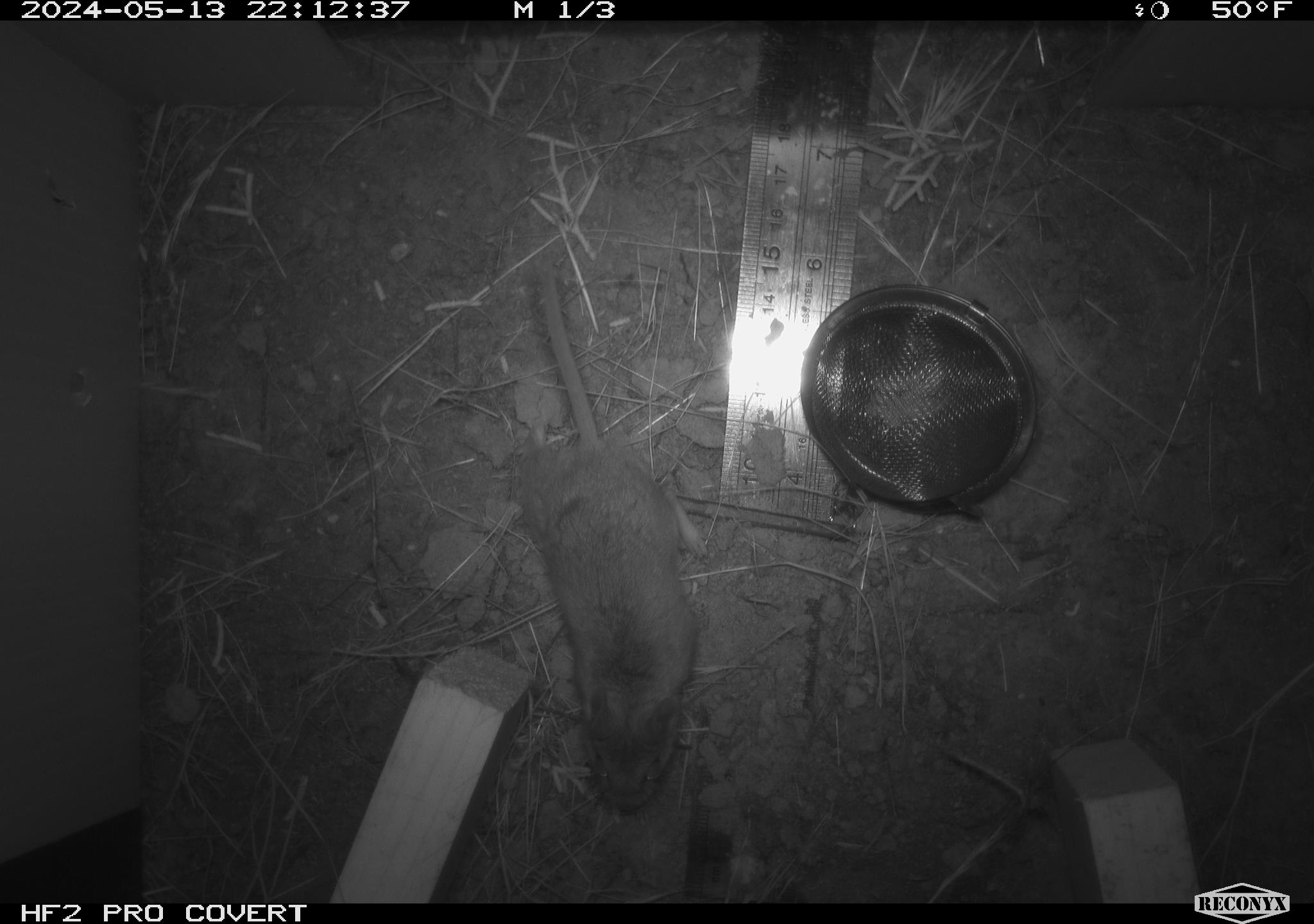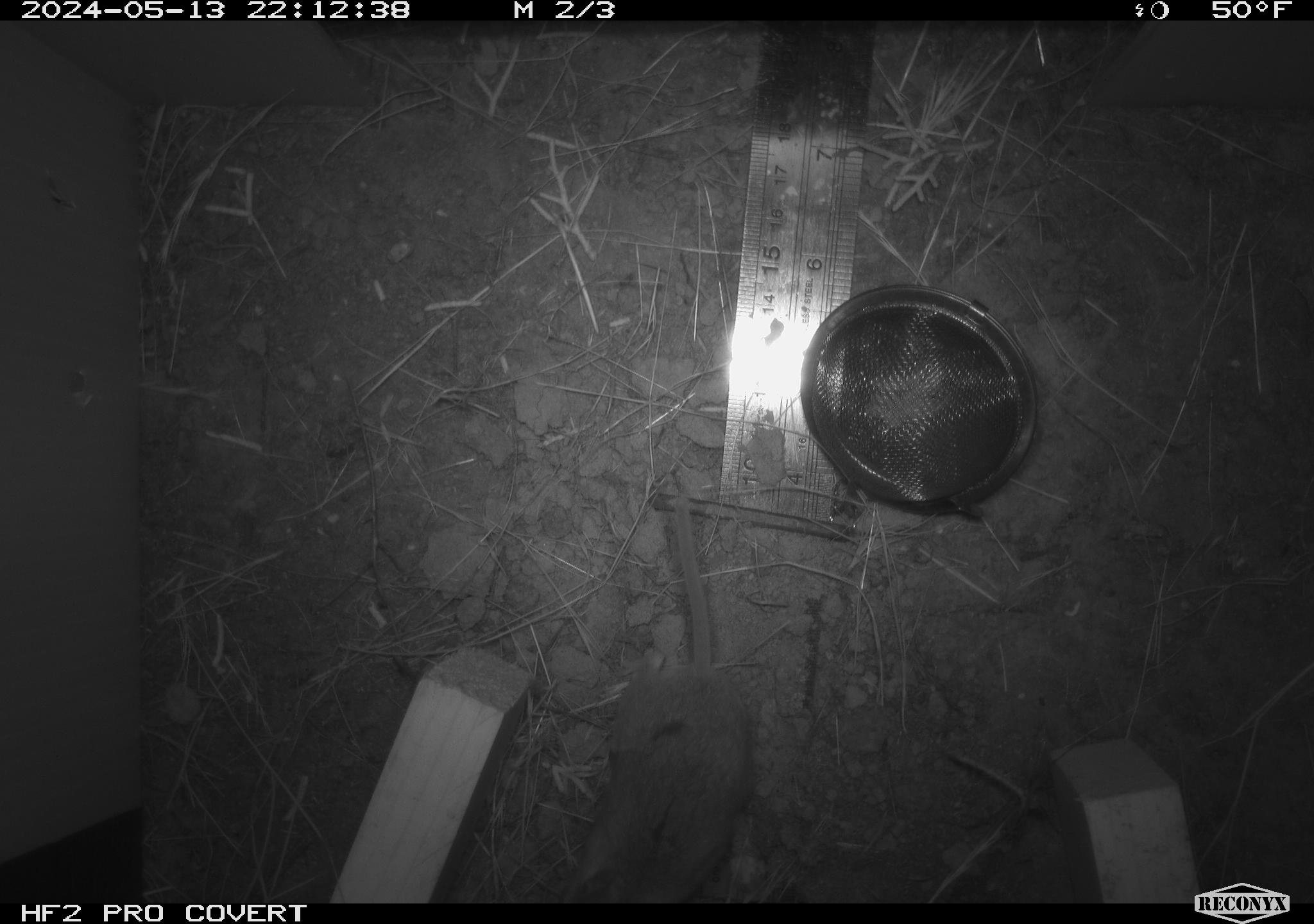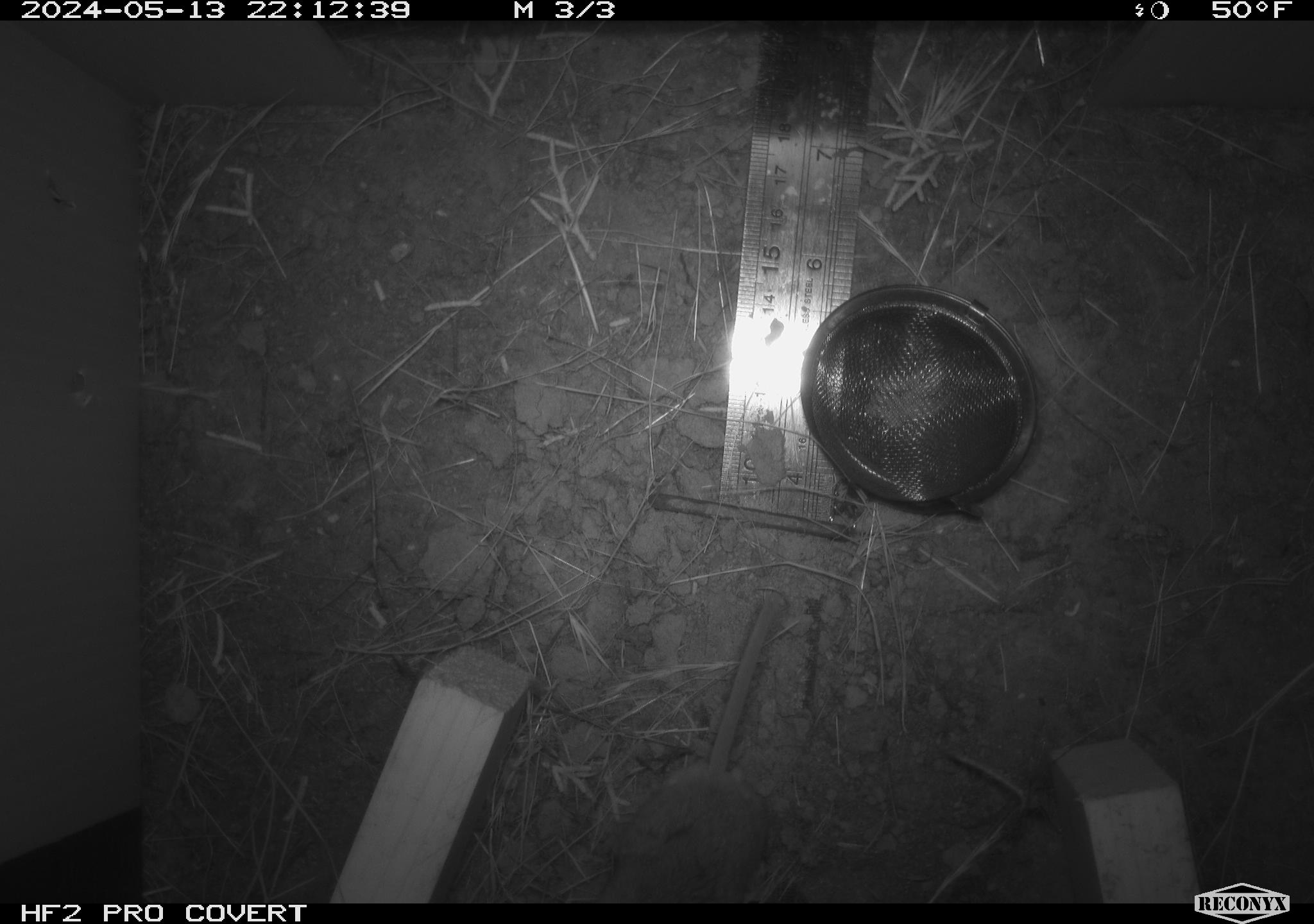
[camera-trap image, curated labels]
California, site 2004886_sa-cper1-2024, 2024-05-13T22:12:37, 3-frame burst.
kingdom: Animalia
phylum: Chordata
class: Mammalia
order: Rodentia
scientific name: Rodentia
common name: rodent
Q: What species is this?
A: Rodent (Rodentia).